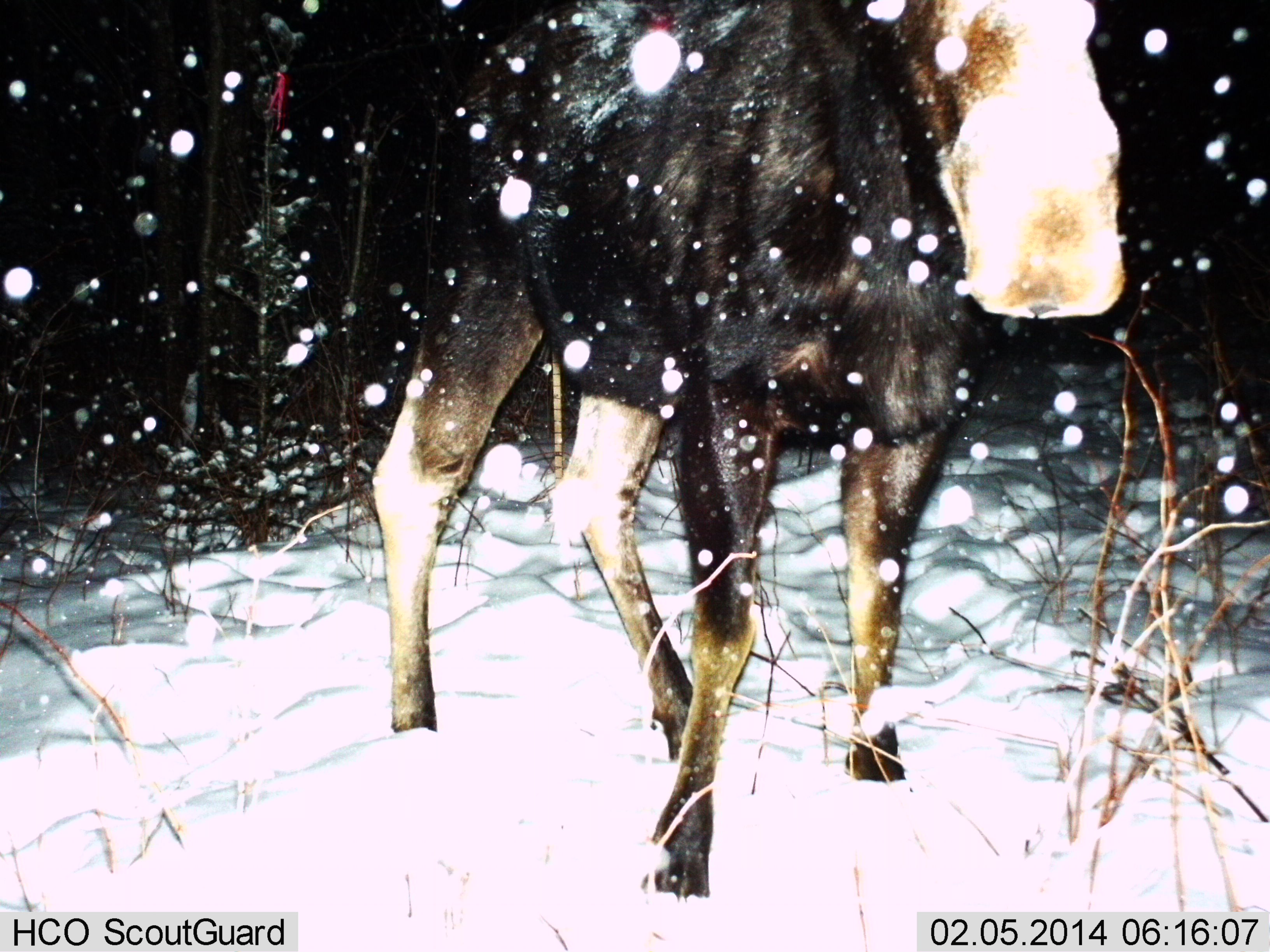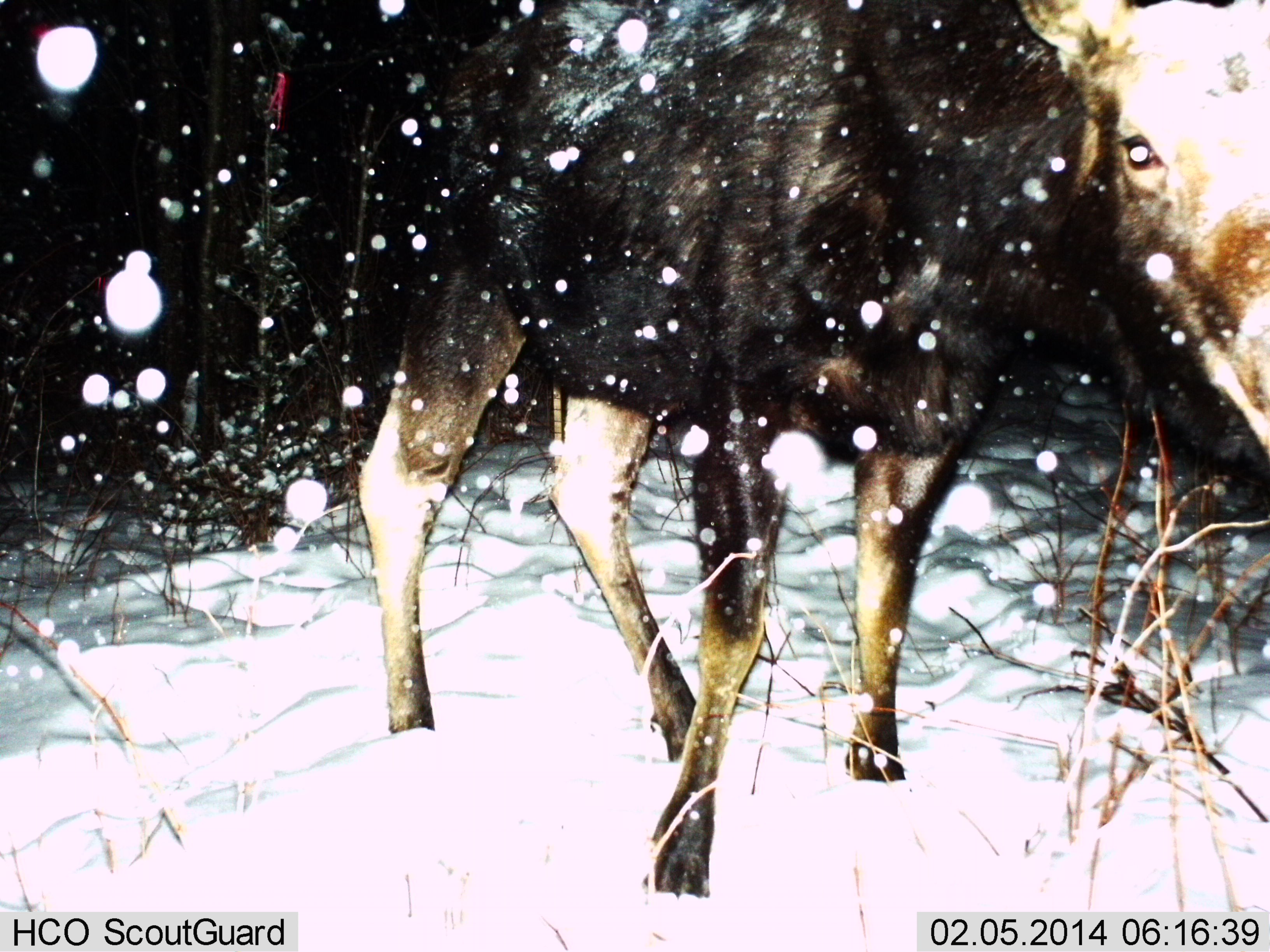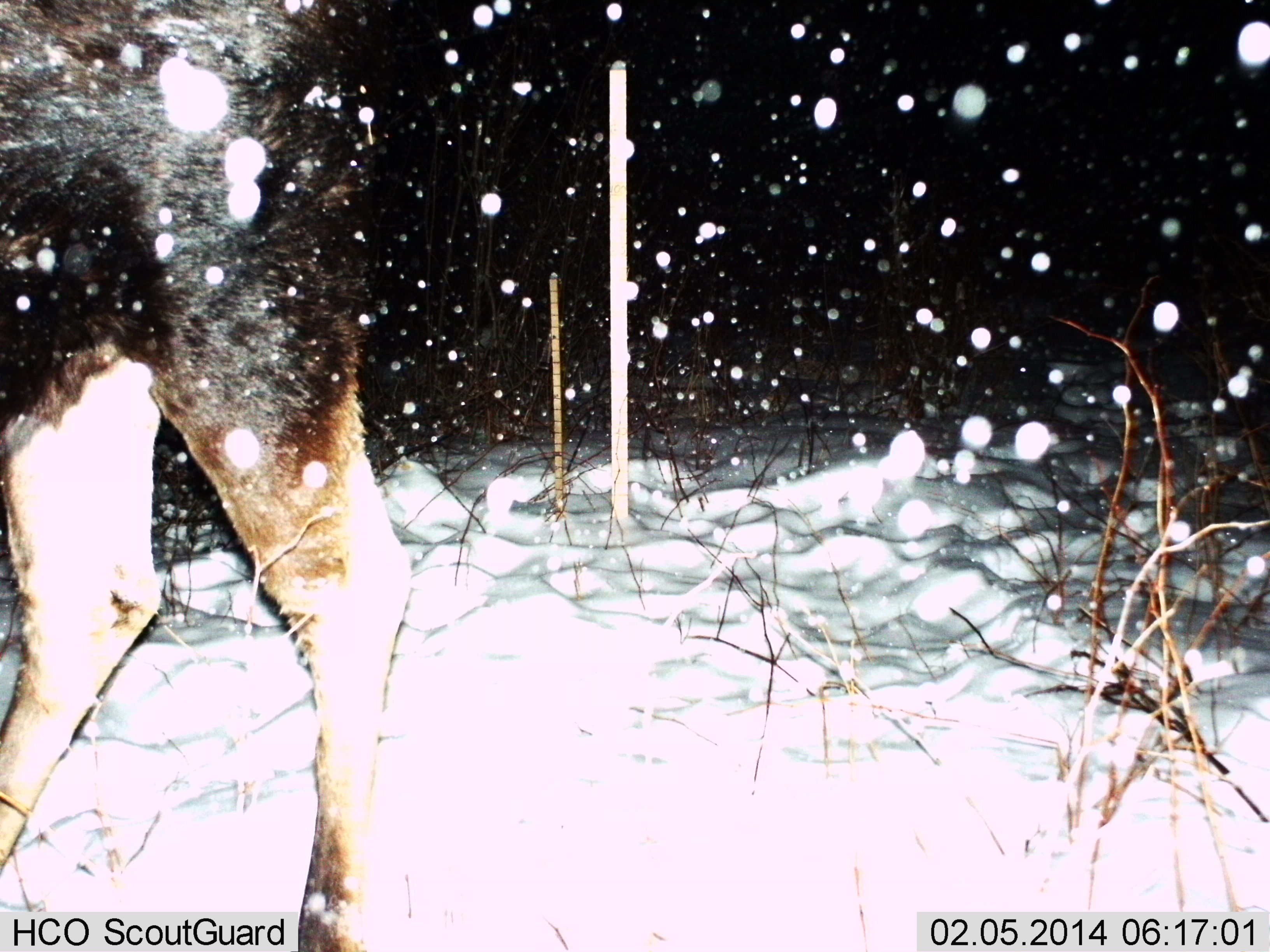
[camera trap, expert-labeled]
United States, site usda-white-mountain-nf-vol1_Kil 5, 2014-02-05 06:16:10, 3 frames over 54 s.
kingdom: Animalia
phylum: Chordata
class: Mammalia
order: Artiodactyla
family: Cervidae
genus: Alces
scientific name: Alces alces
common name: moose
Moose (Alces alces).